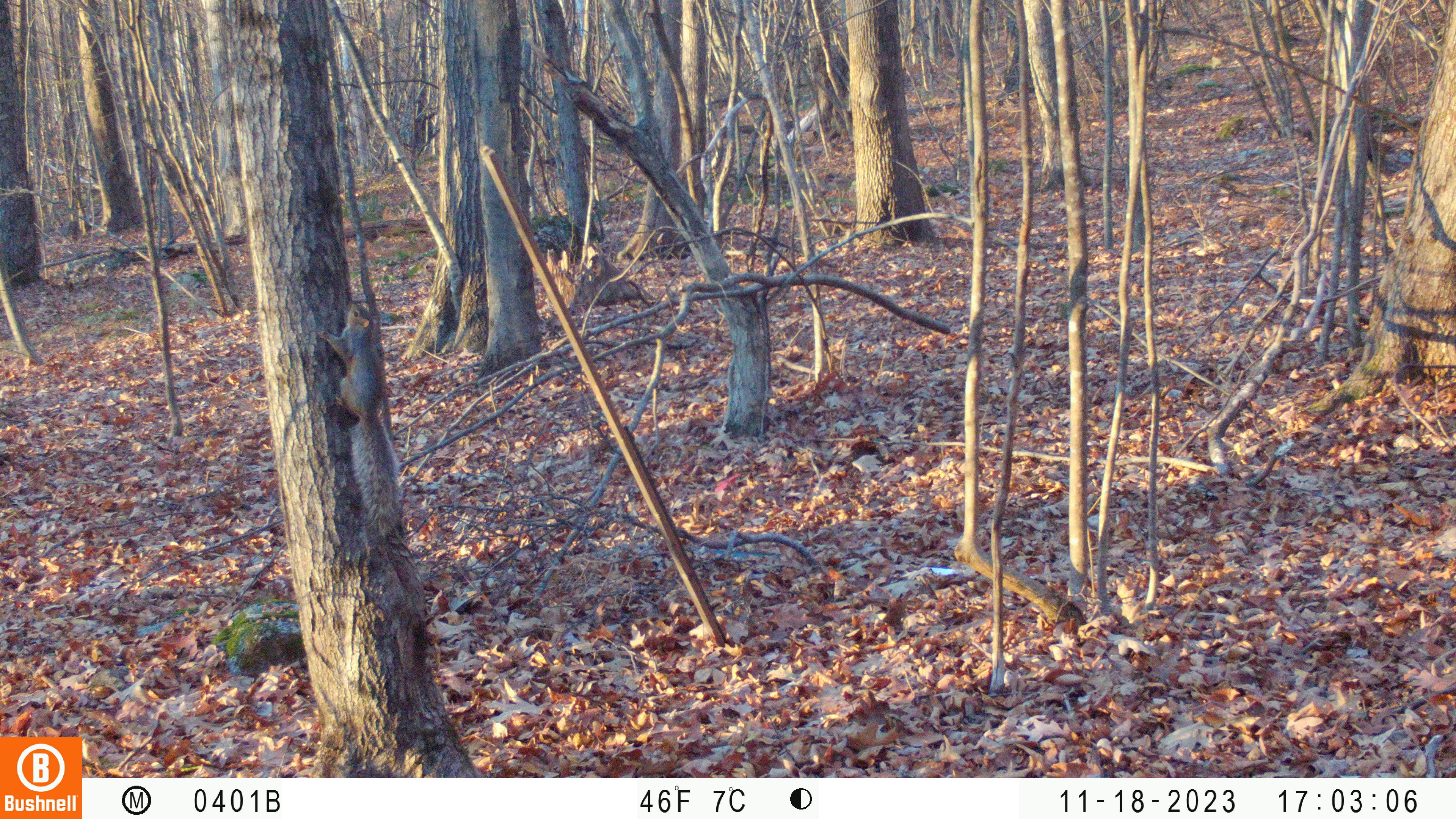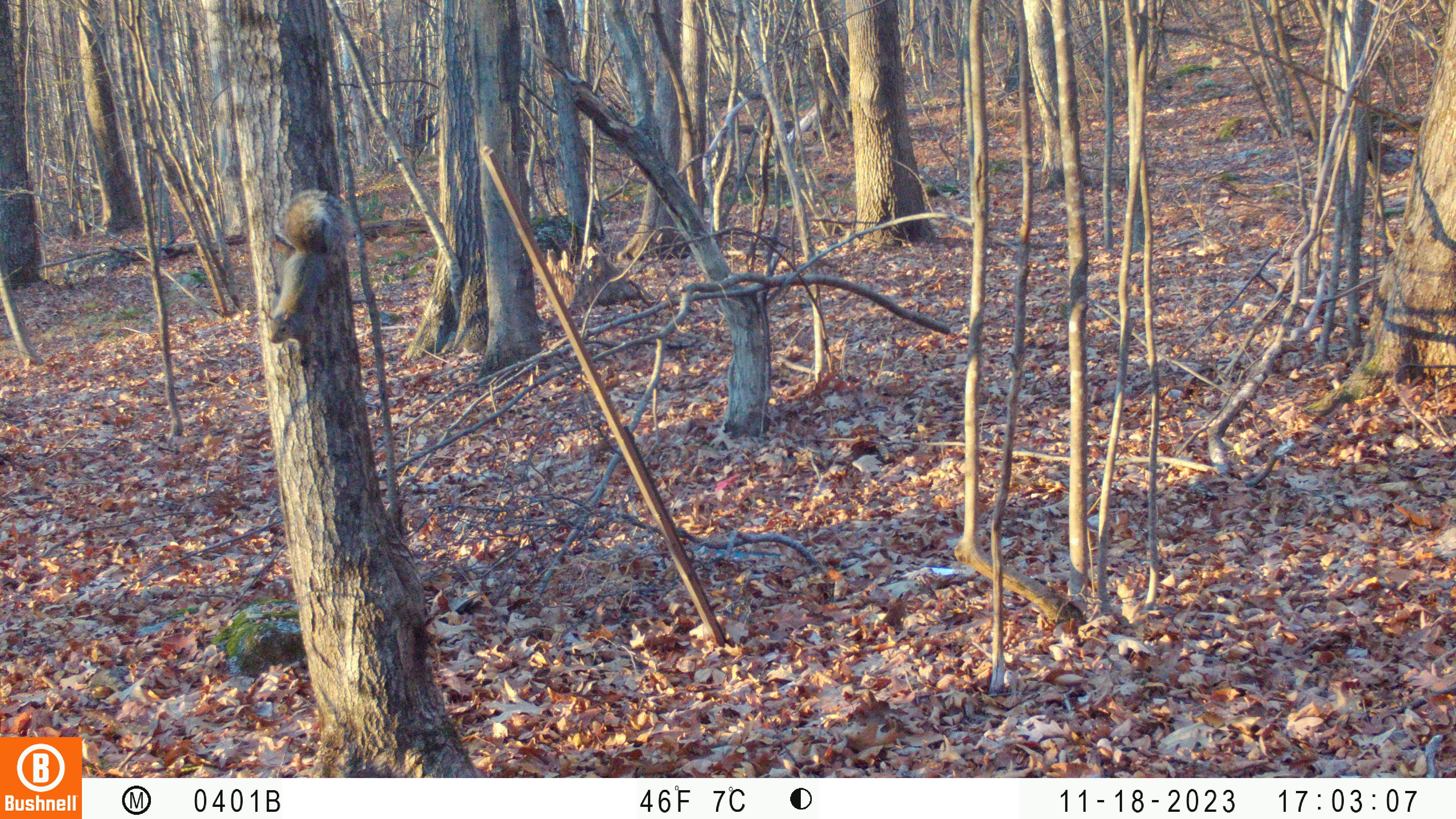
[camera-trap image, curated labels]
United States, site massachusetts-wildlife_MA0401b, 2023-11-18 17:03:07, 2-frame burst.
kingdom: Animalia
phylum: Chordata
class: Mammalia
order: Rodentia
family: Sciuridae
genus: Sciurus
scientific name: Sciurus carolinensis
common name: gray squirrel